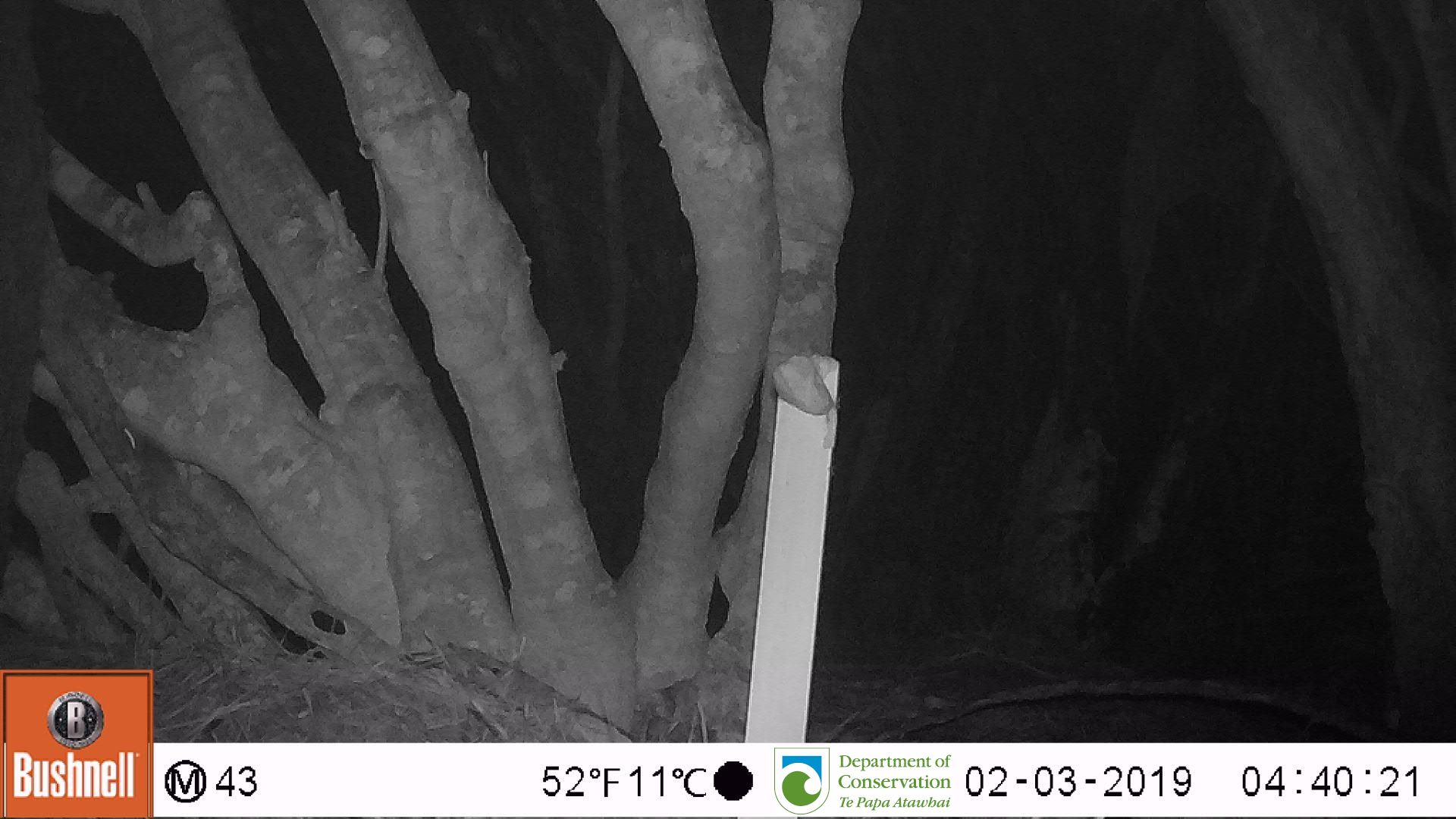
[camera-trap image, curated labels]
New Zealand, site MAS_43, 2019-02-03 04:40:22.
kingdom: Animalia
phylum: Chordata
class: Mammalia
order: Rodentia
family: Muridae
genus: Mus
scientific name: Mus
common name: mouse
Mouse (Mus).